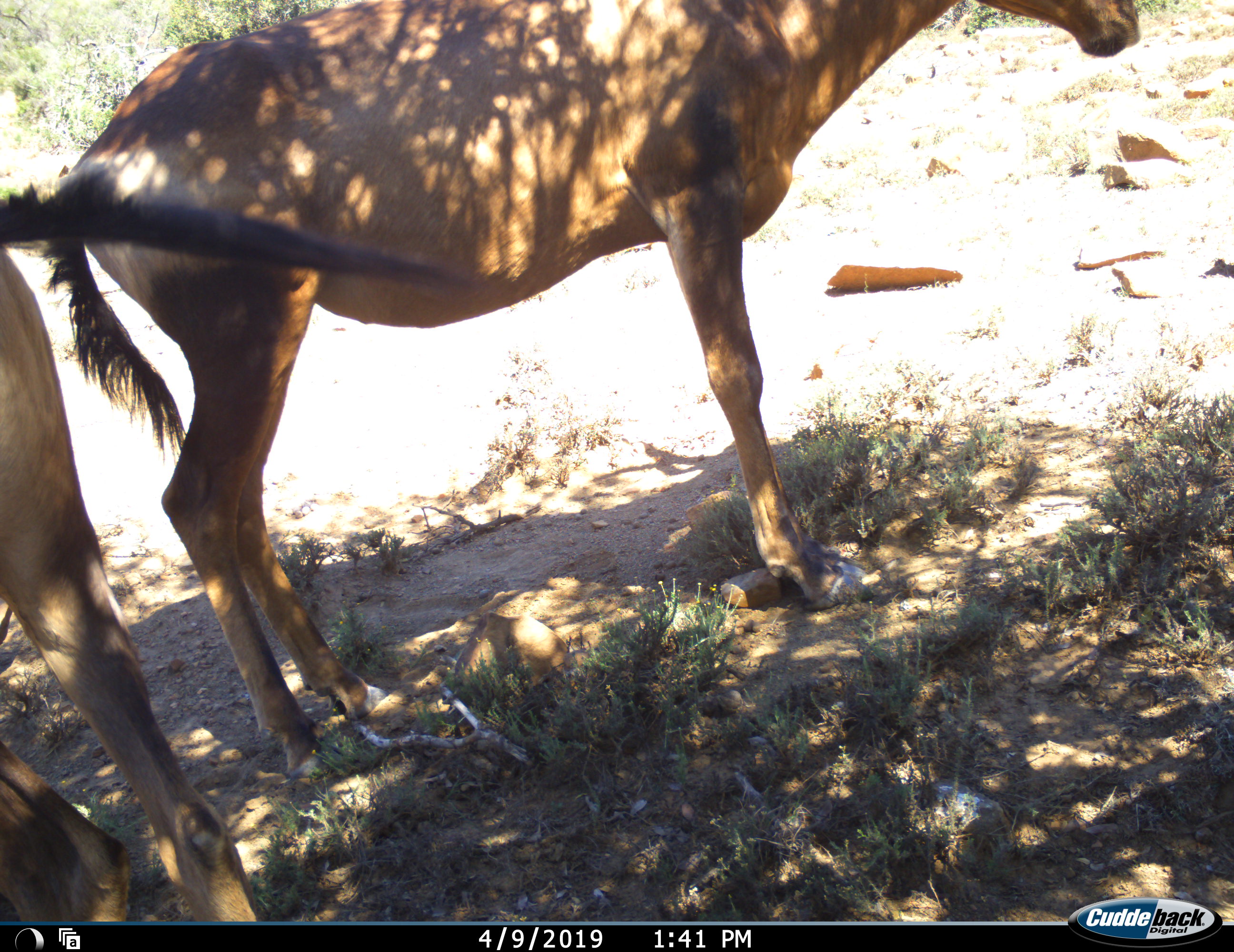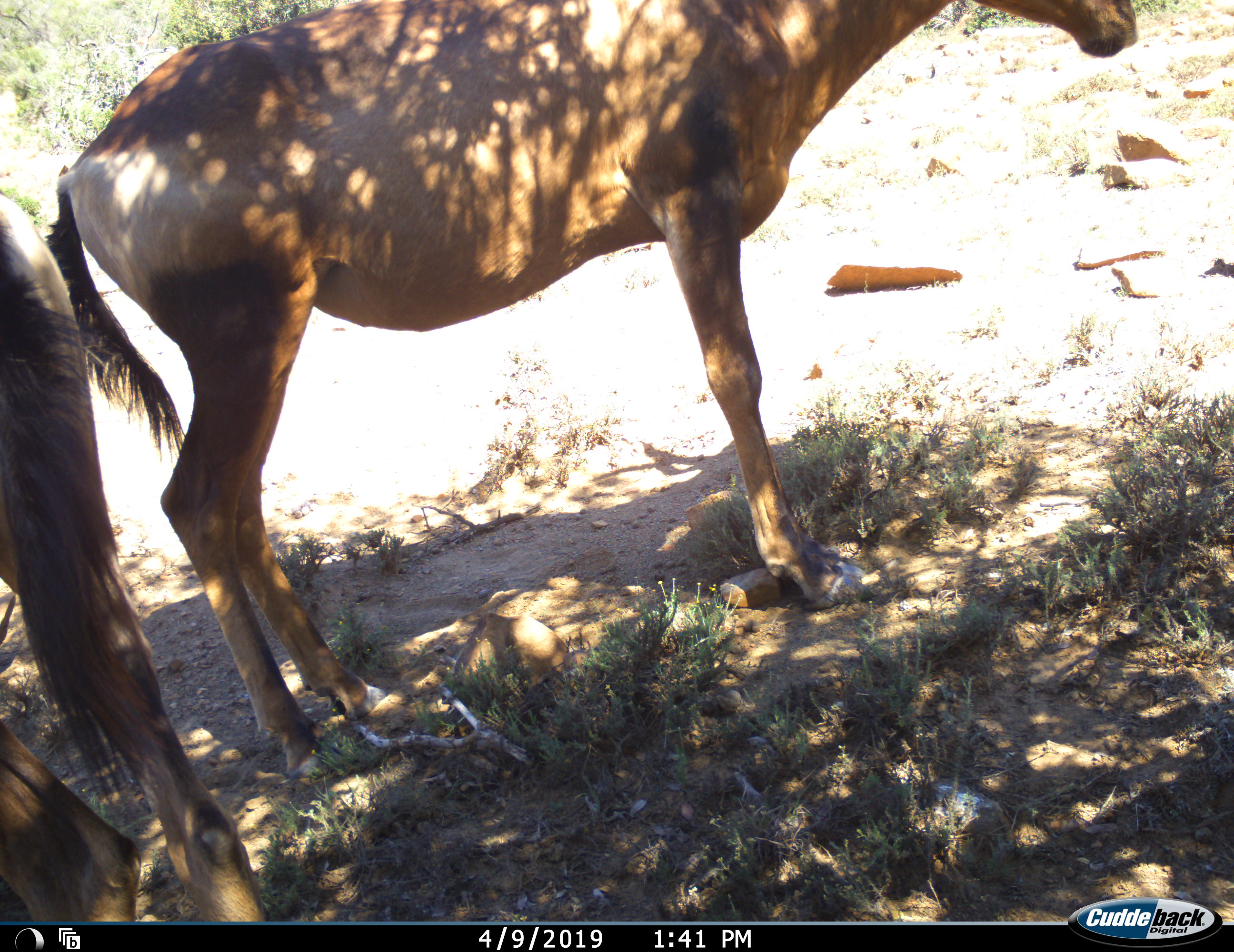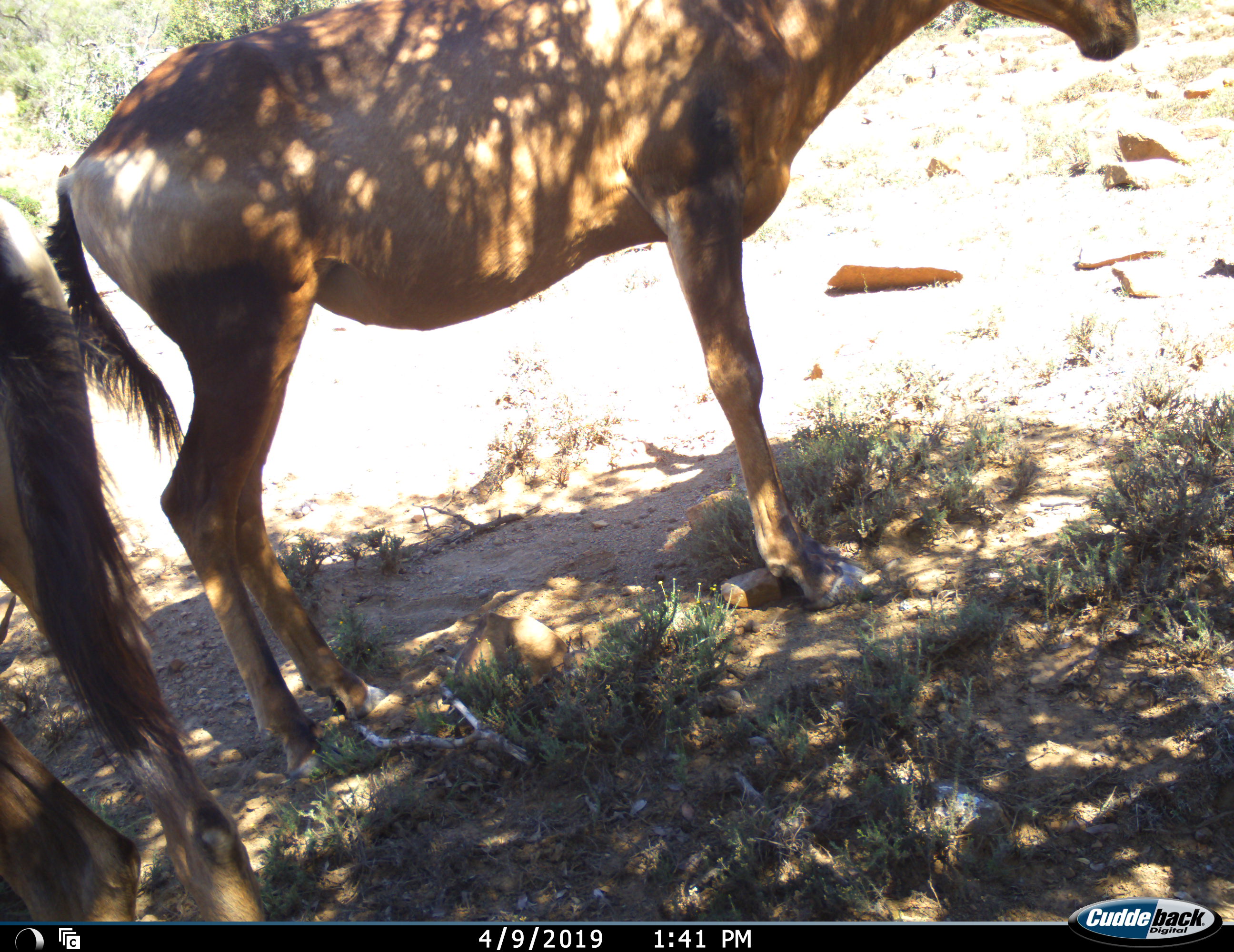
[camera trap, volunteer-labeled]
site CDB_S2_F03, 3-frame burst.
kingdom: Animalia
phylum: Chordata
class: Mammalia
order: Artiodactyla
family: Bovidae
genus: Alcelaphus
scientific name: Alcelaphus buselaphus caama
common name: red hartebeest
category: hartebeestred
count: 2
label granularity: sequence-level